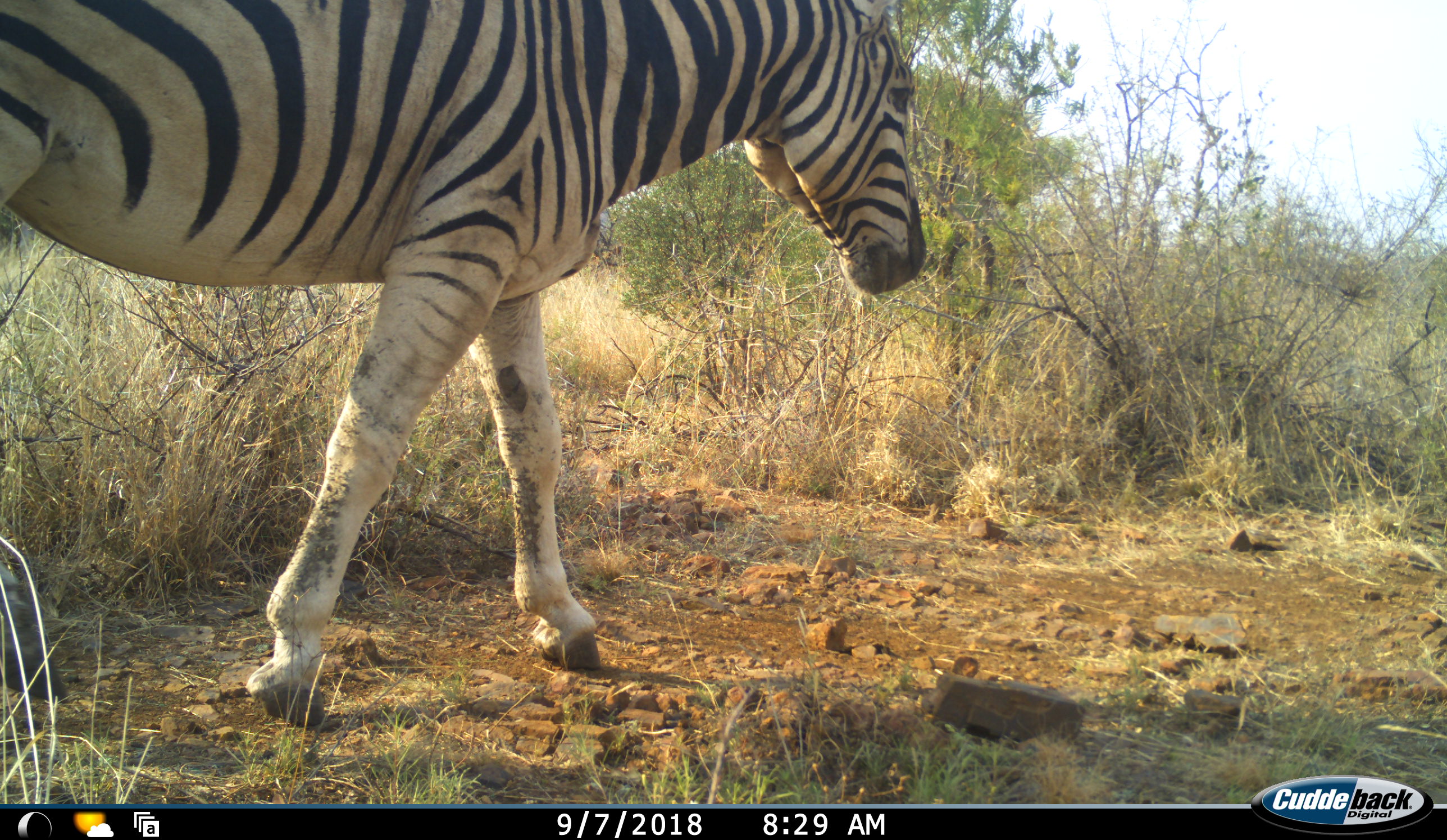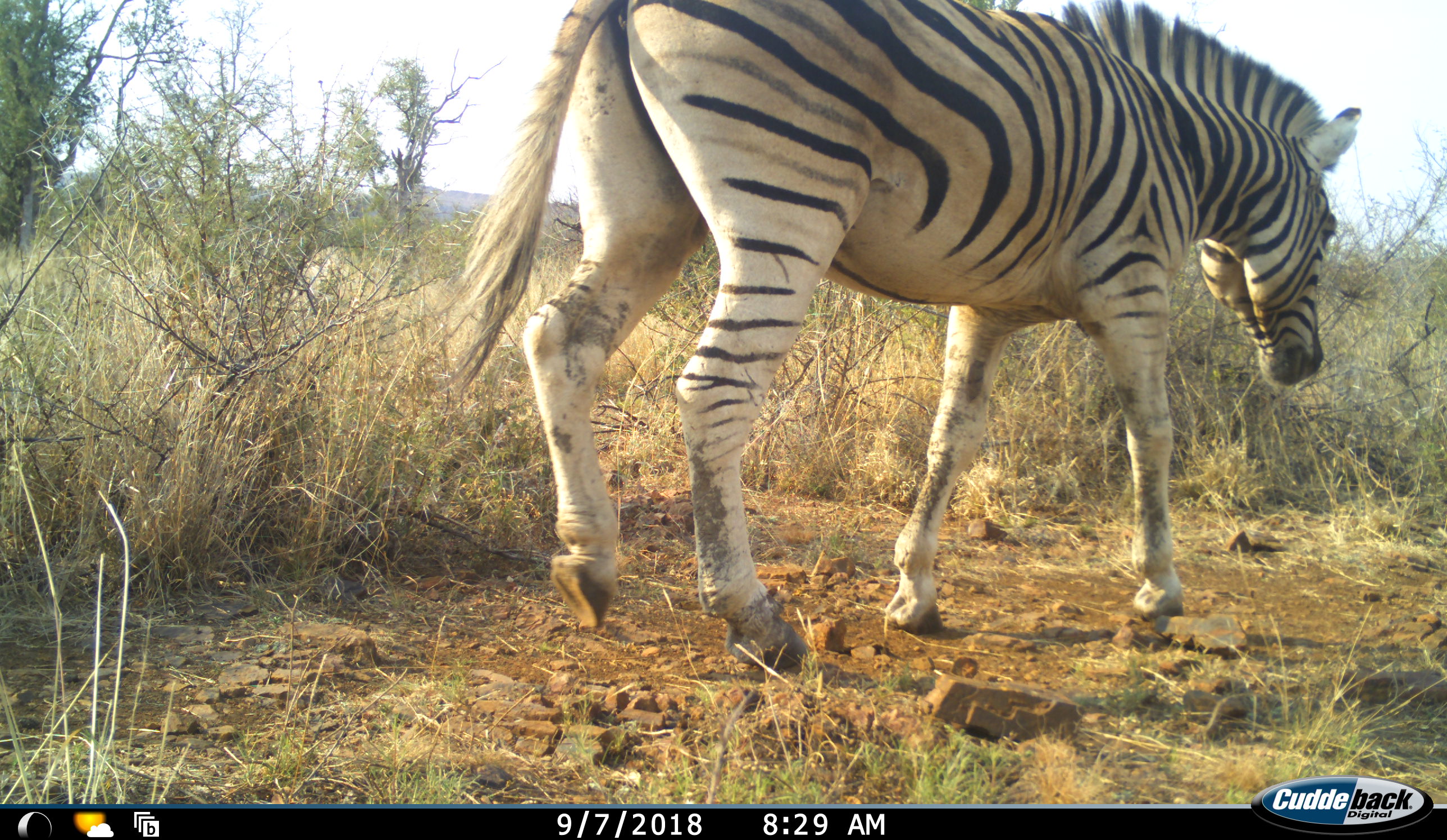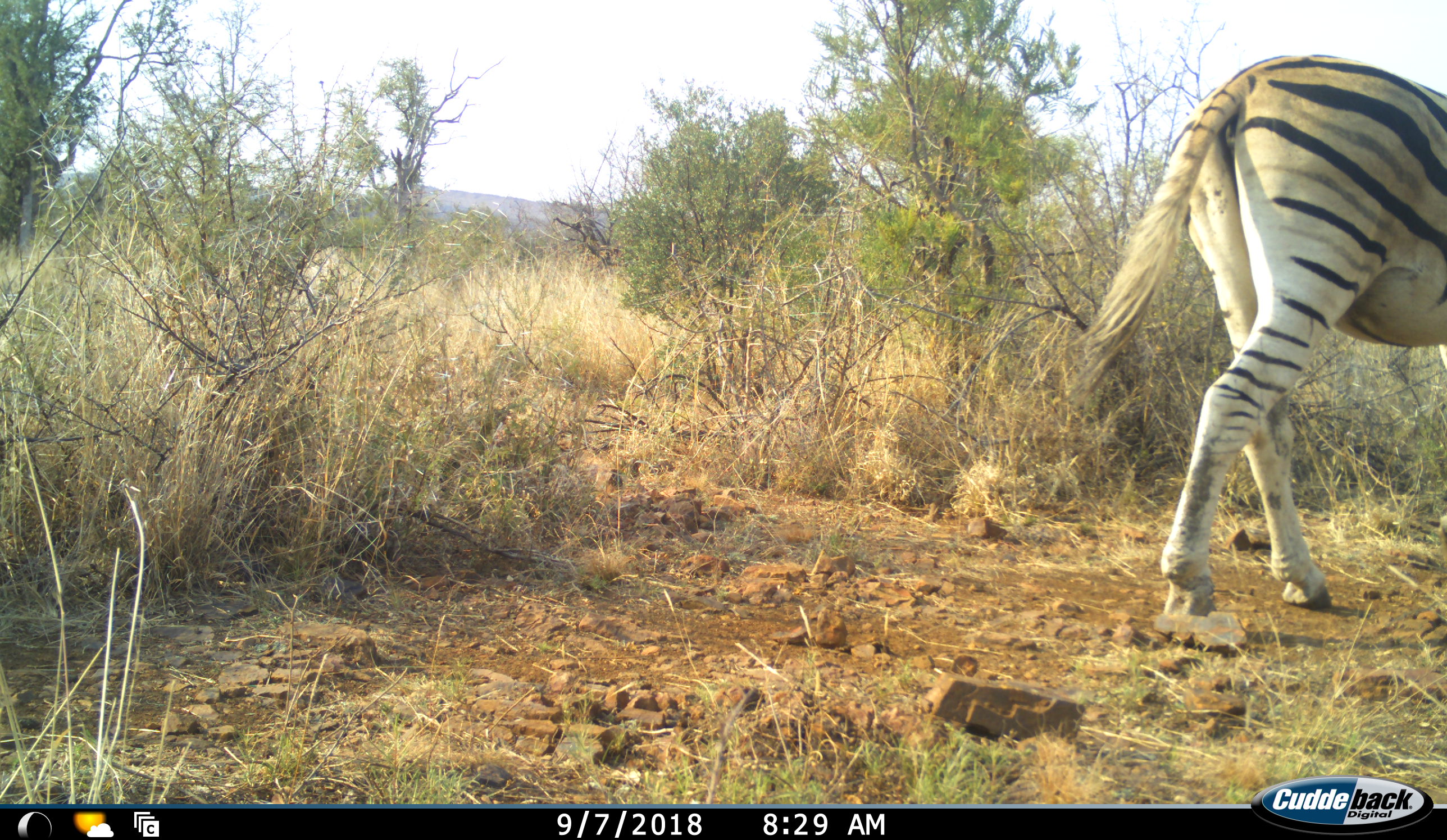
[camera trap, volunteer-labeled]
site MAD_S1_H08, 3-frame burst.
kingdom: Animalia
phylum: Chordata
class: Mammalia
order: Perissodactyla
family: Equidae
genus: Equus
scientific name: Equus quagga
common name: plains zebra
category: zebraplains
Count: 1.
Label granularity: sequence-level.